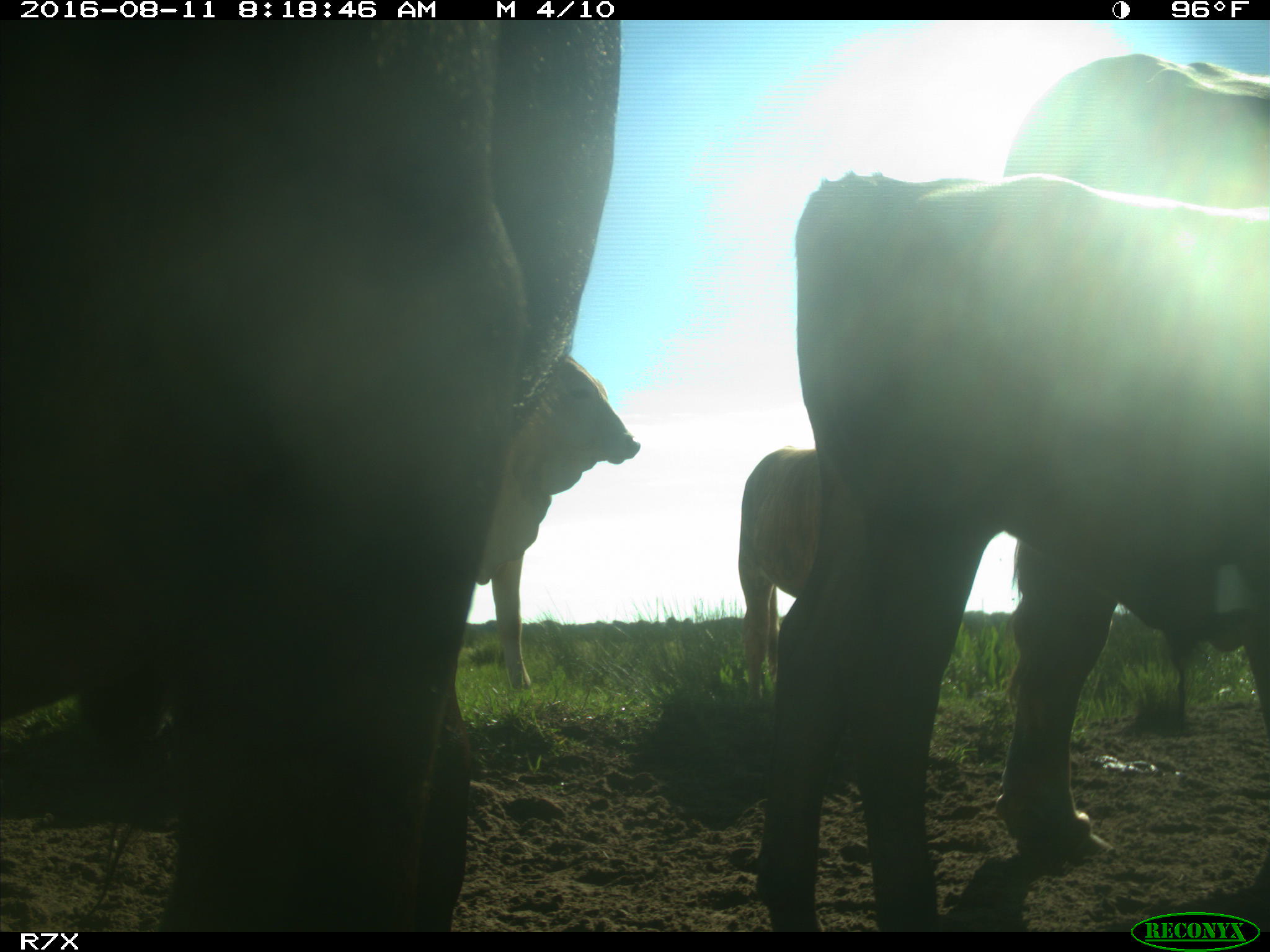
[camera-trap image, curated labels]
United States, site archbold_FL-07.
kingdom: Animalia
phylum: Chordata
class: Mammalia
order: Artiodactyla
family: Bovidae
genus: Bos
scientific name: Bos taurus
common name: domestic cow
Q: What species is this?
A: Bos taurus (domestic cow).